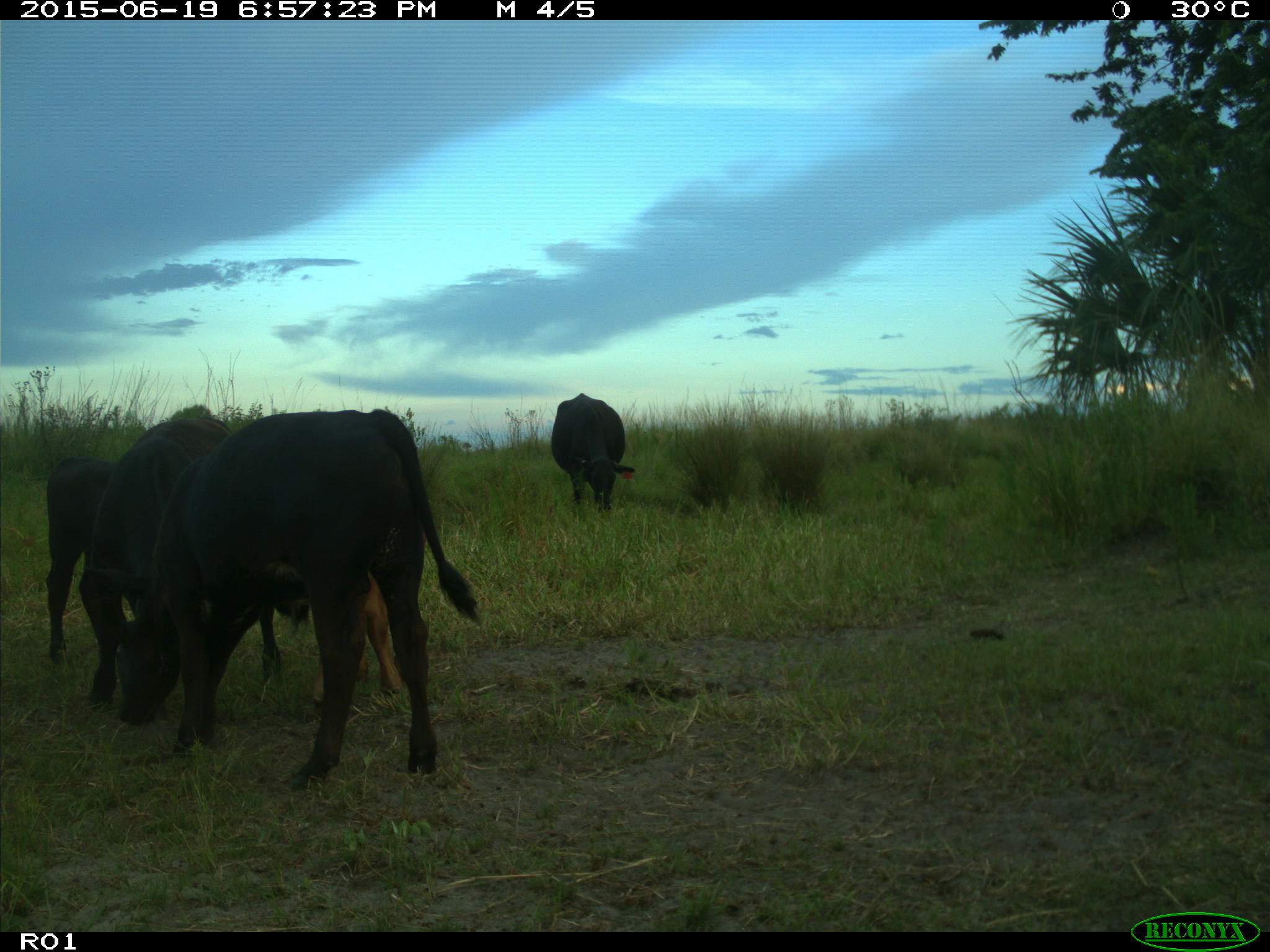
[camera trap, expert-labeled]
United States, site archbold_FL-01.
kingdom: Animalia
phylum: Chordata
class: Mammalia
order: Artiodactyla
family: Bovidae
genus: Bos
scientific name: Bos taurus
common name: domestic cow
Bos taurus (domestic cow).